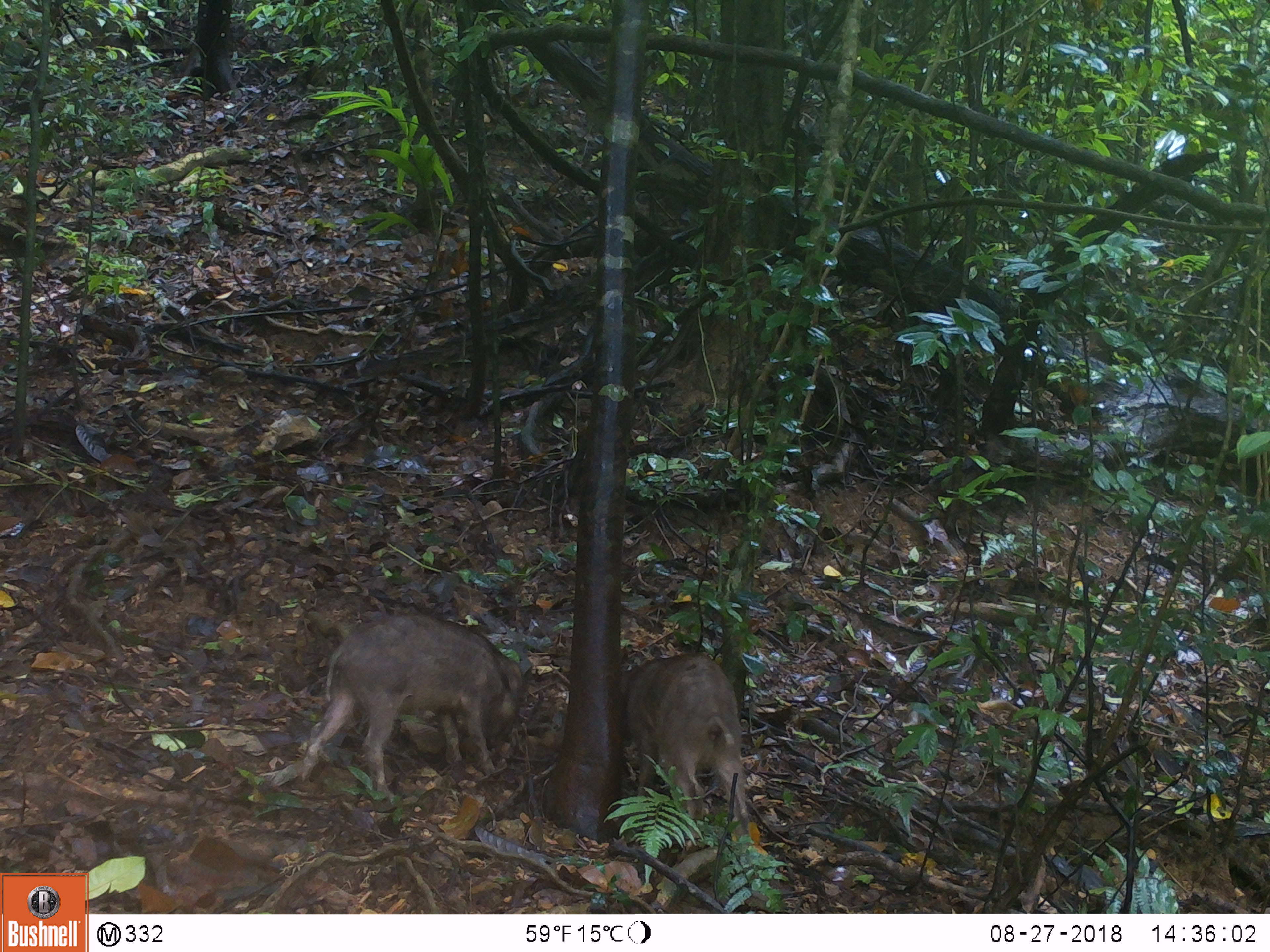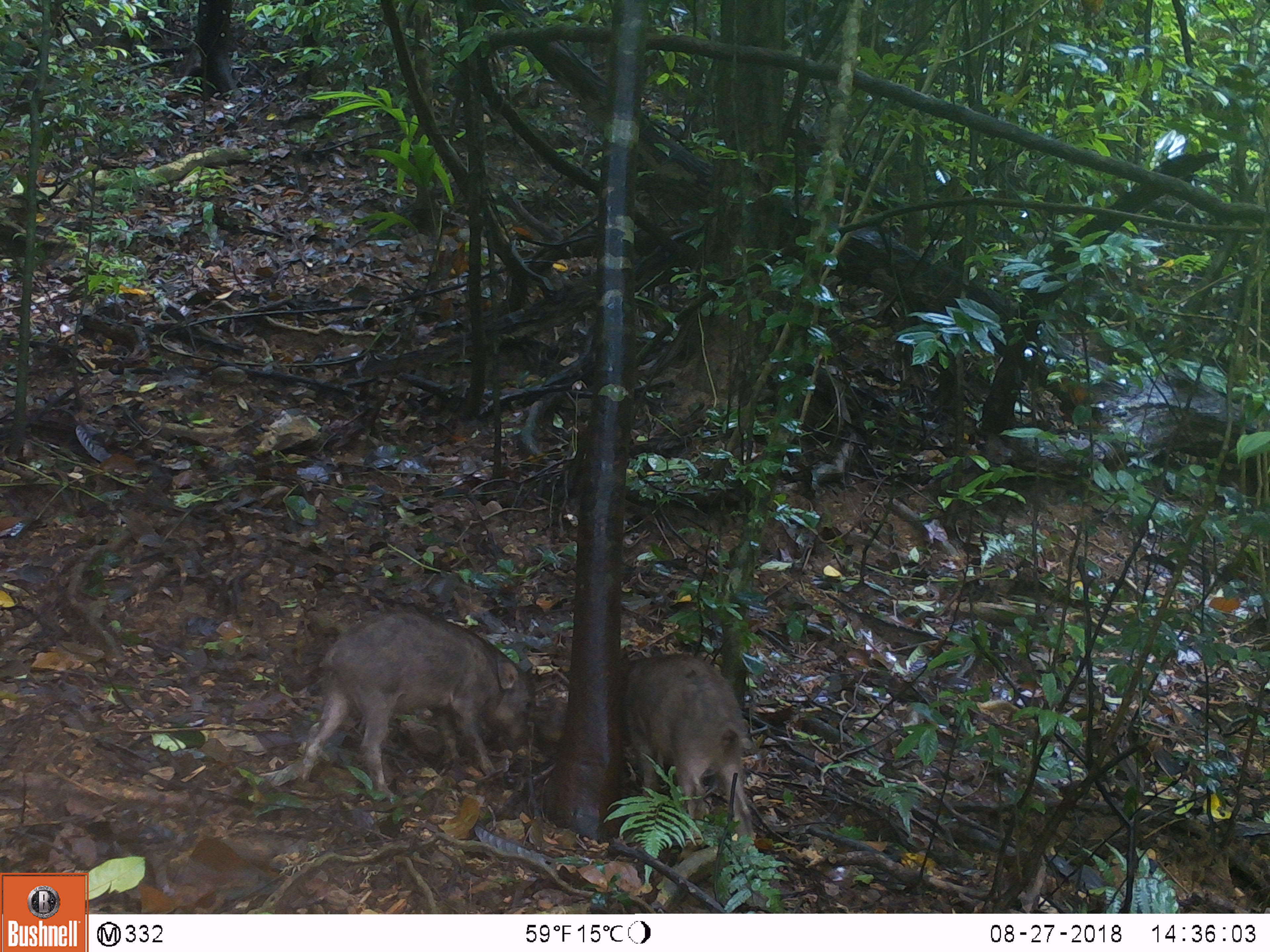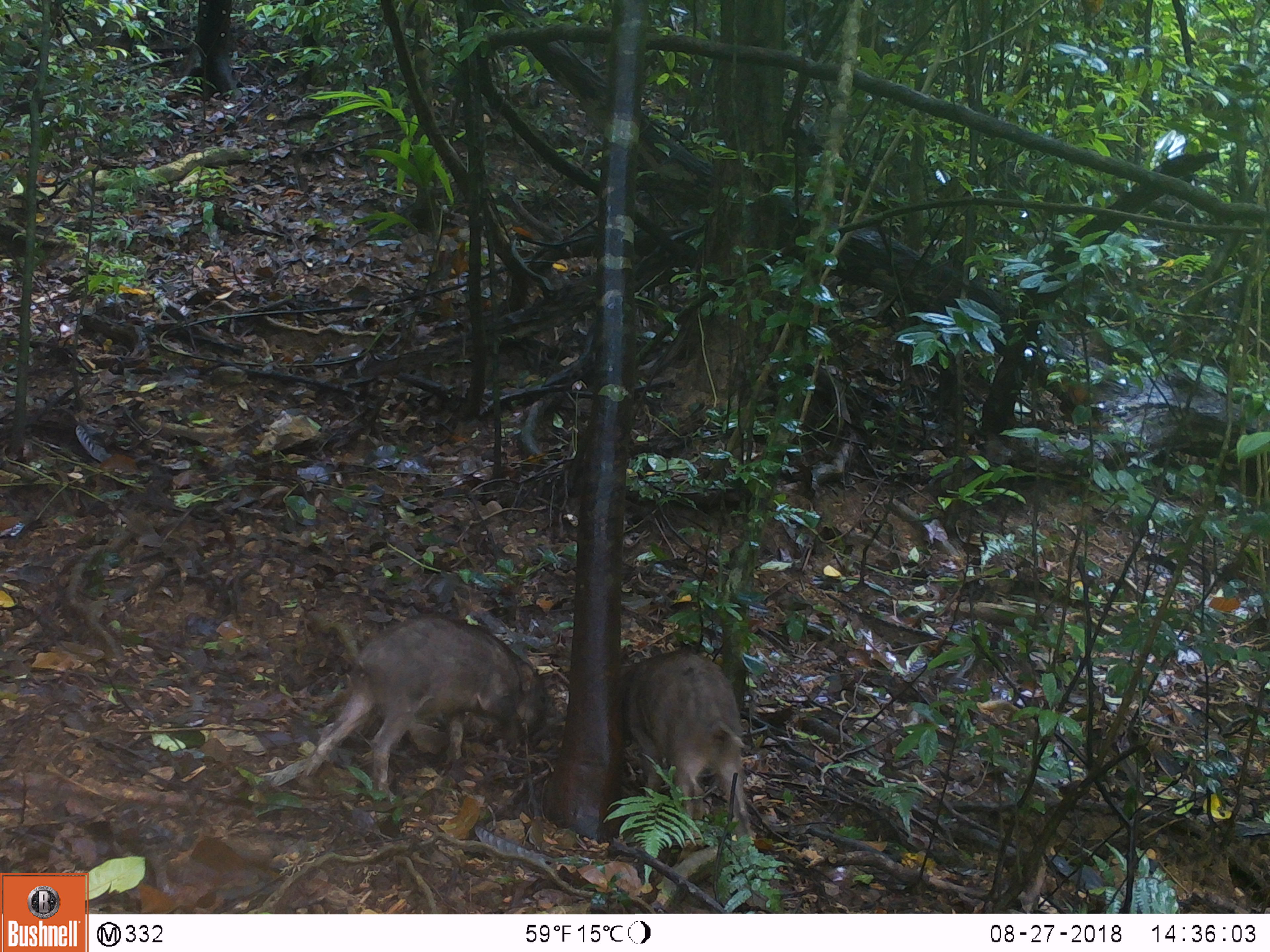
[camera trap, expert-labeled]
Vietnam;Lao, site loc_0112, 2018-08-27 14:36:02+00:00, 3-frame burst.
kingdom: Animalia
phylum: Chordata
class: Mammalia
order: Artiodactyla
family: Suidae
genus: Sus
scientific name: Sus scrofa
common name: eurasian wild pig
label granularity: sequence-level